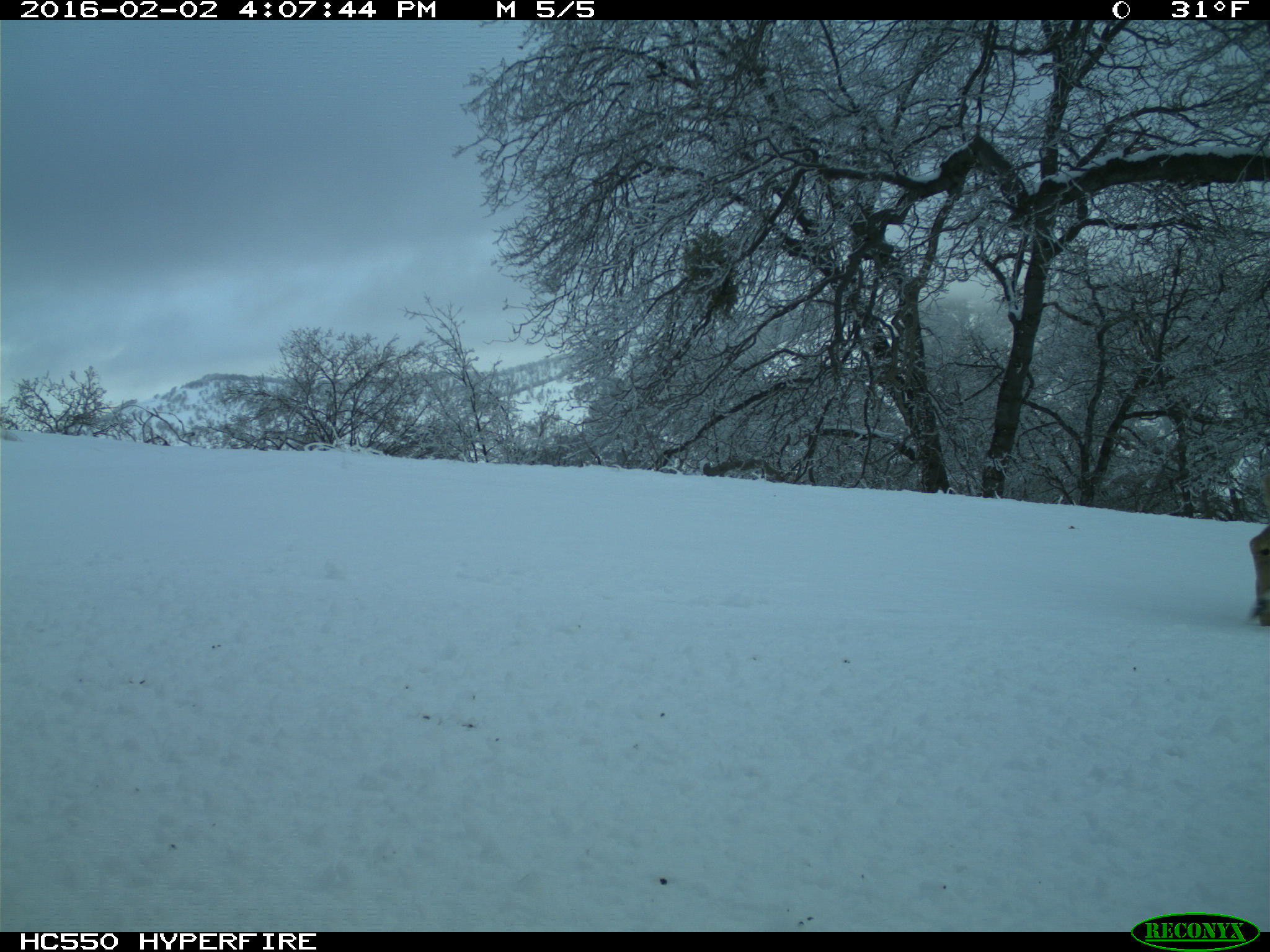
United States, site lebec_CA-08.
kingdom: Animalia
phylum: Chordata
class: Mammalia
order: Artiodactyla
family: Cervidae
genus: Odocoileus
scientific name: Odocoileus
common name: deer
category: unidentified deer